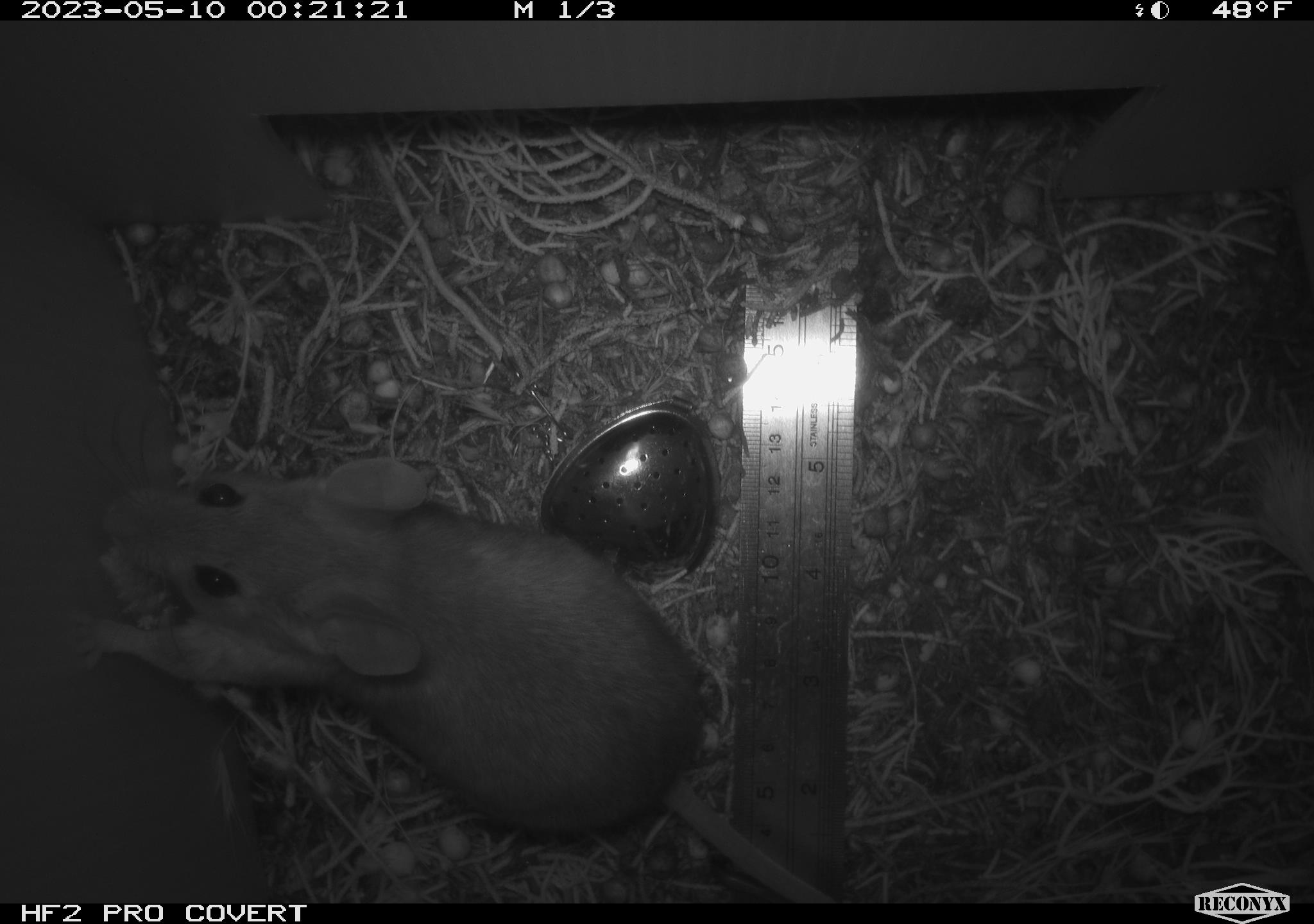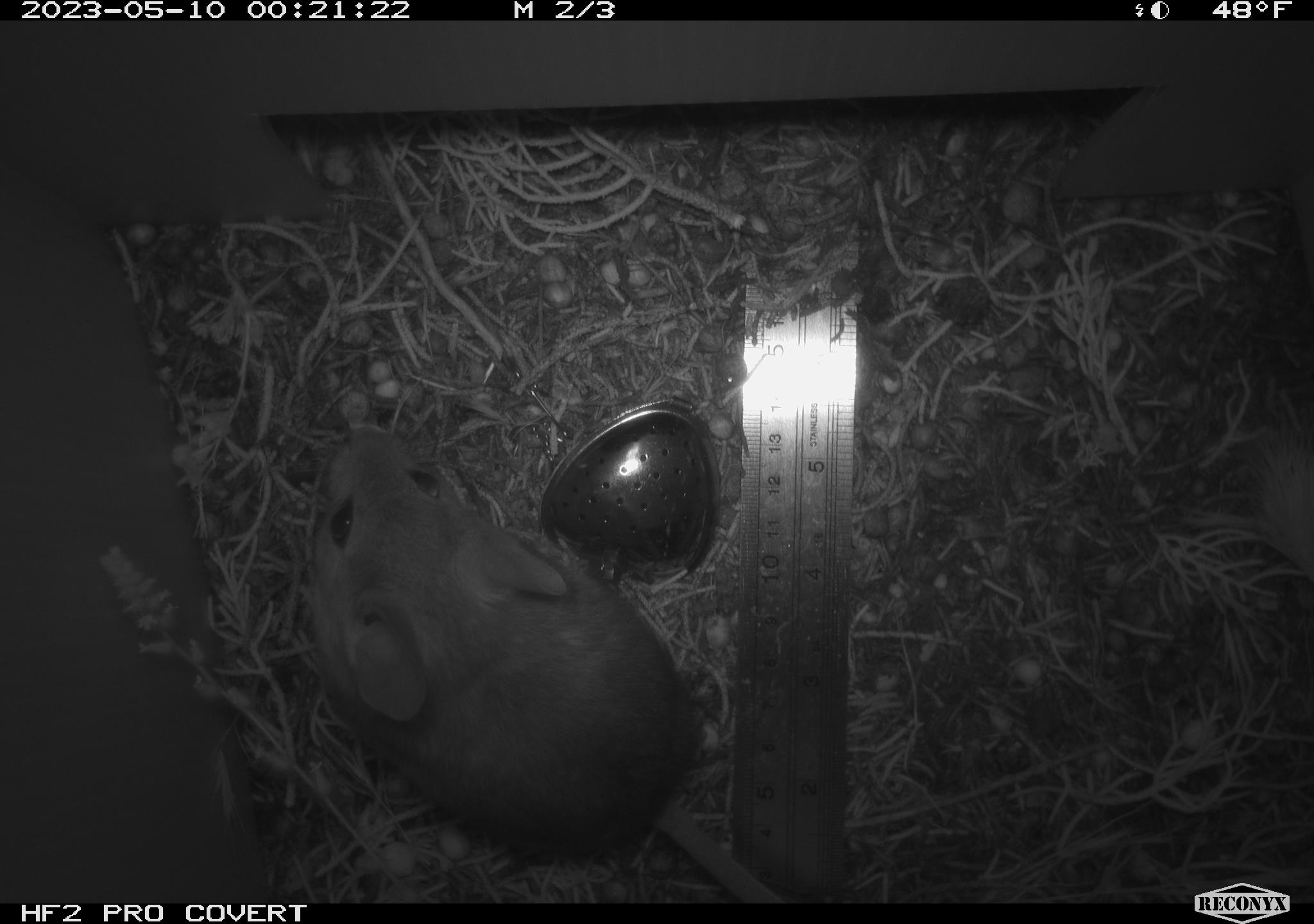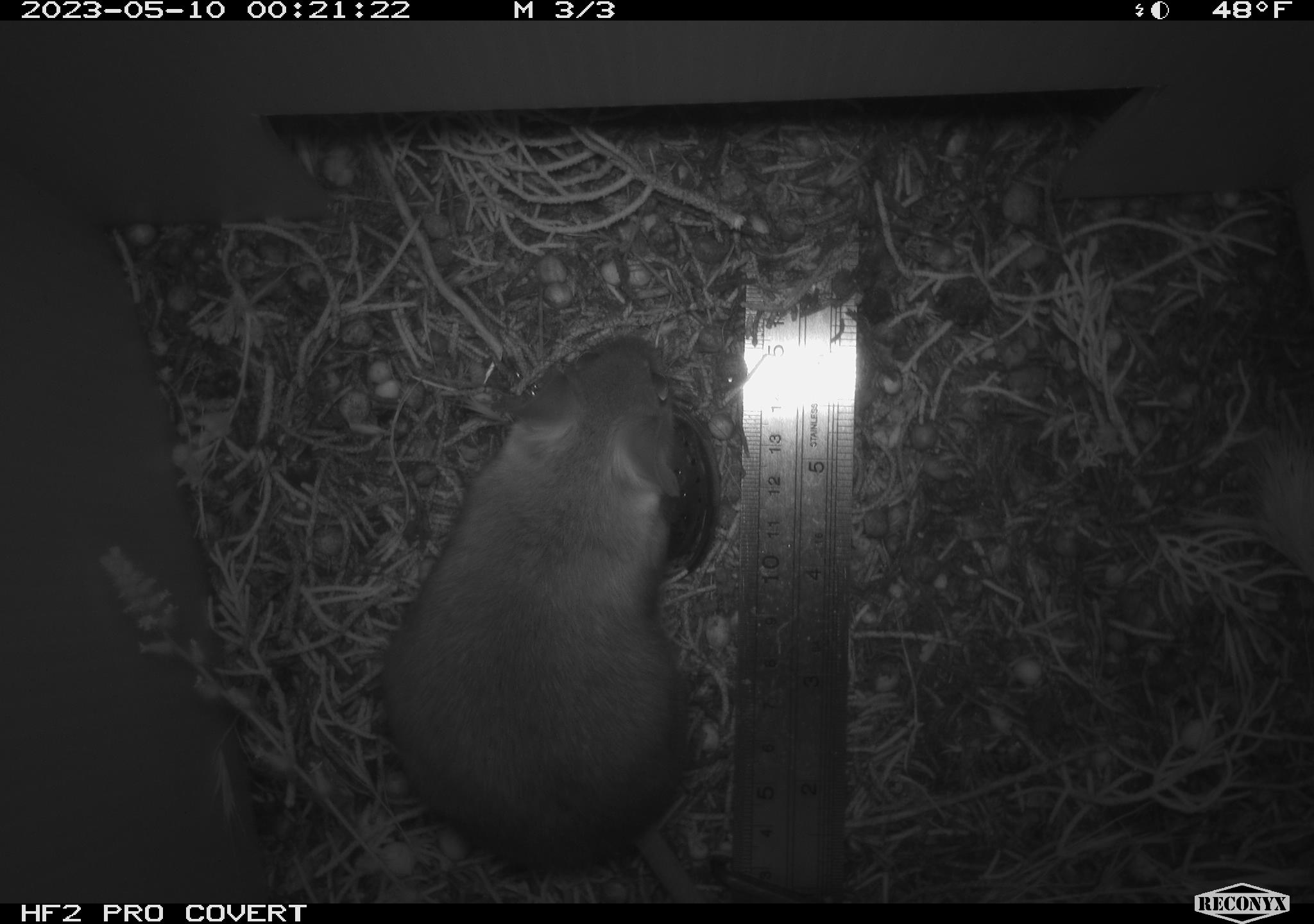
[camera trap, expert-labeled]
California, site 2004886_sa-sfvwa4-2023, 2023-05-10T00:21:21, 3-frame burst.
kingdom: Animalia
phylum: Chordata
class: Mammalia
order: Rodentia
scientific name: Rodentia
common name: mouse species